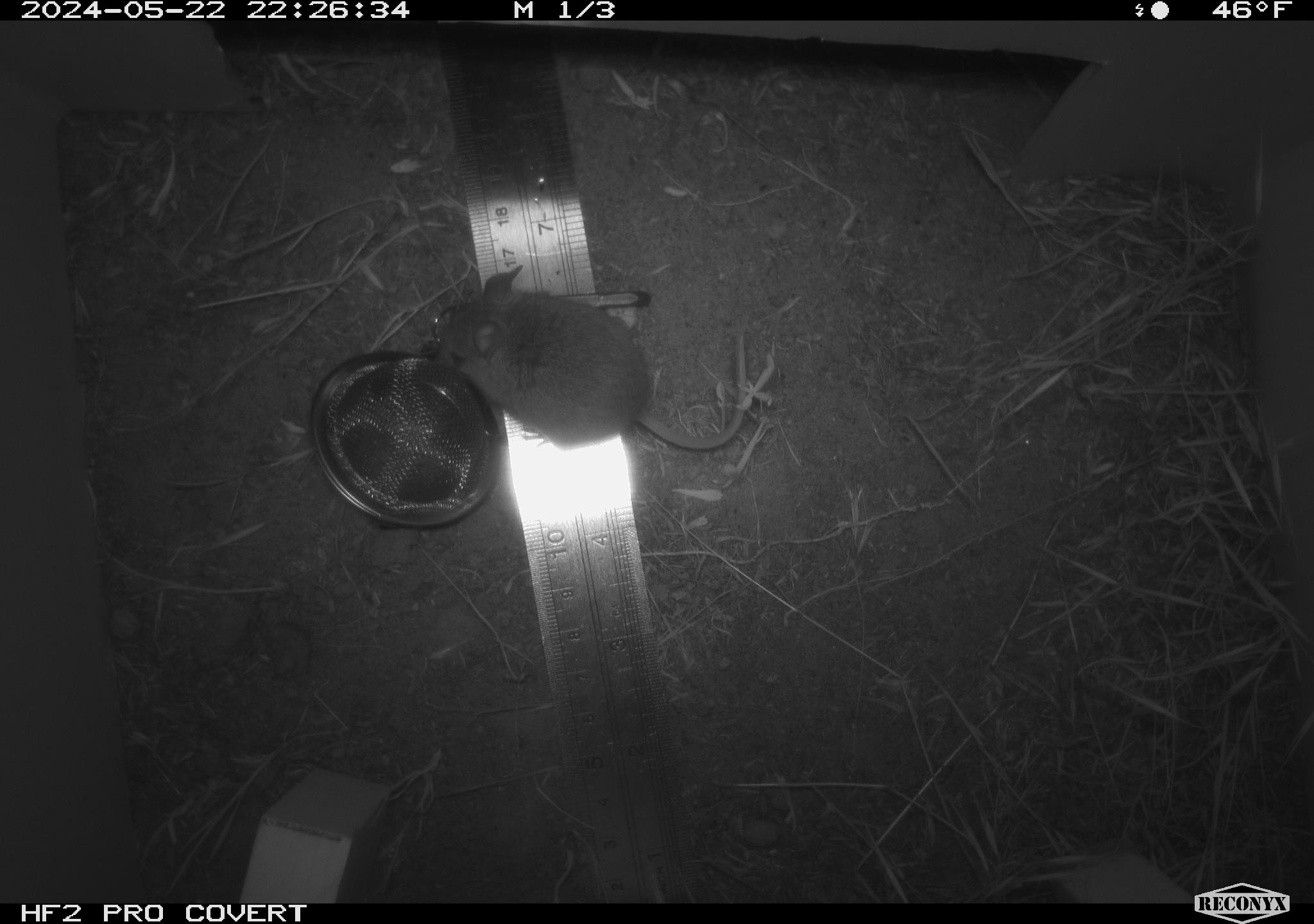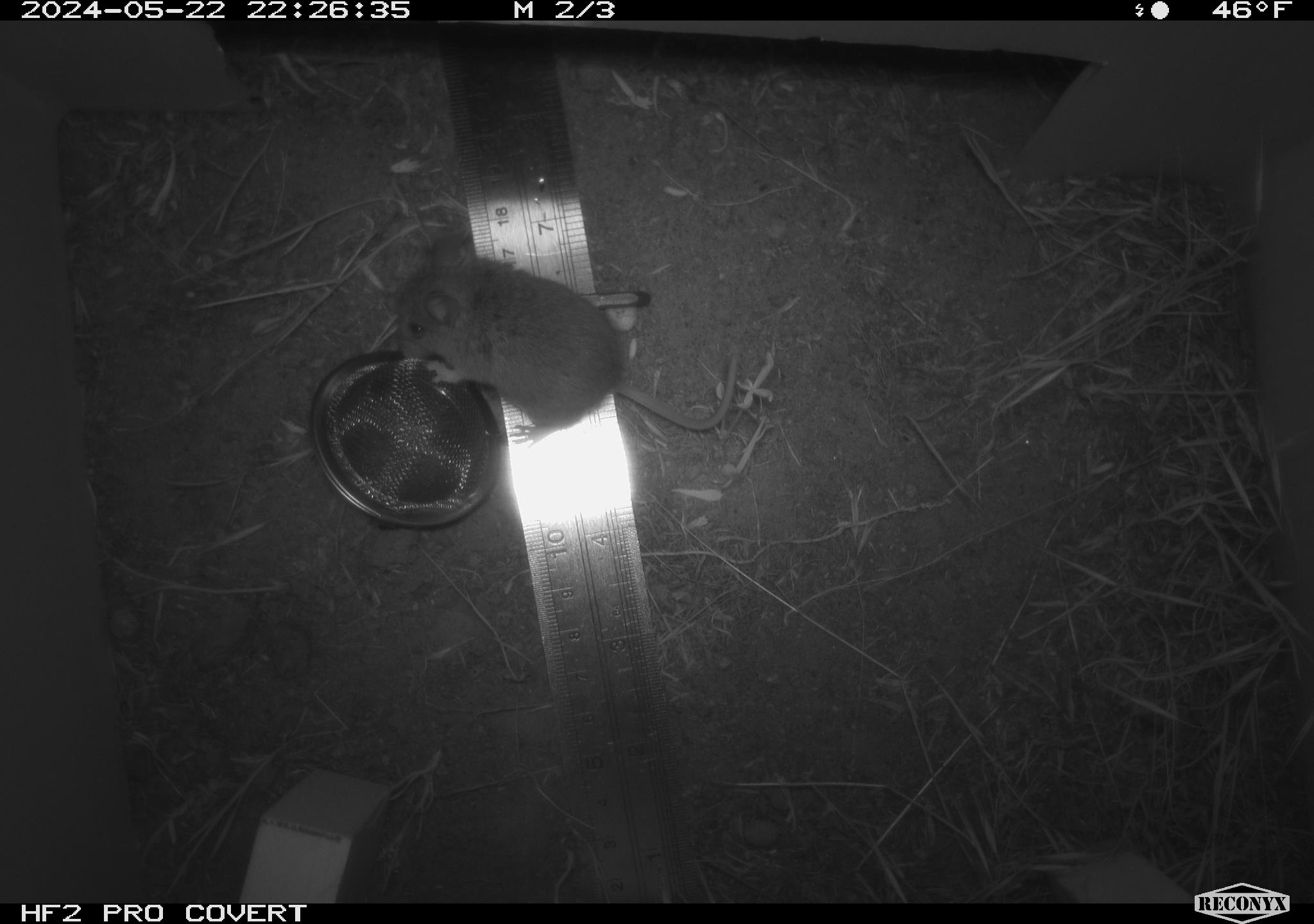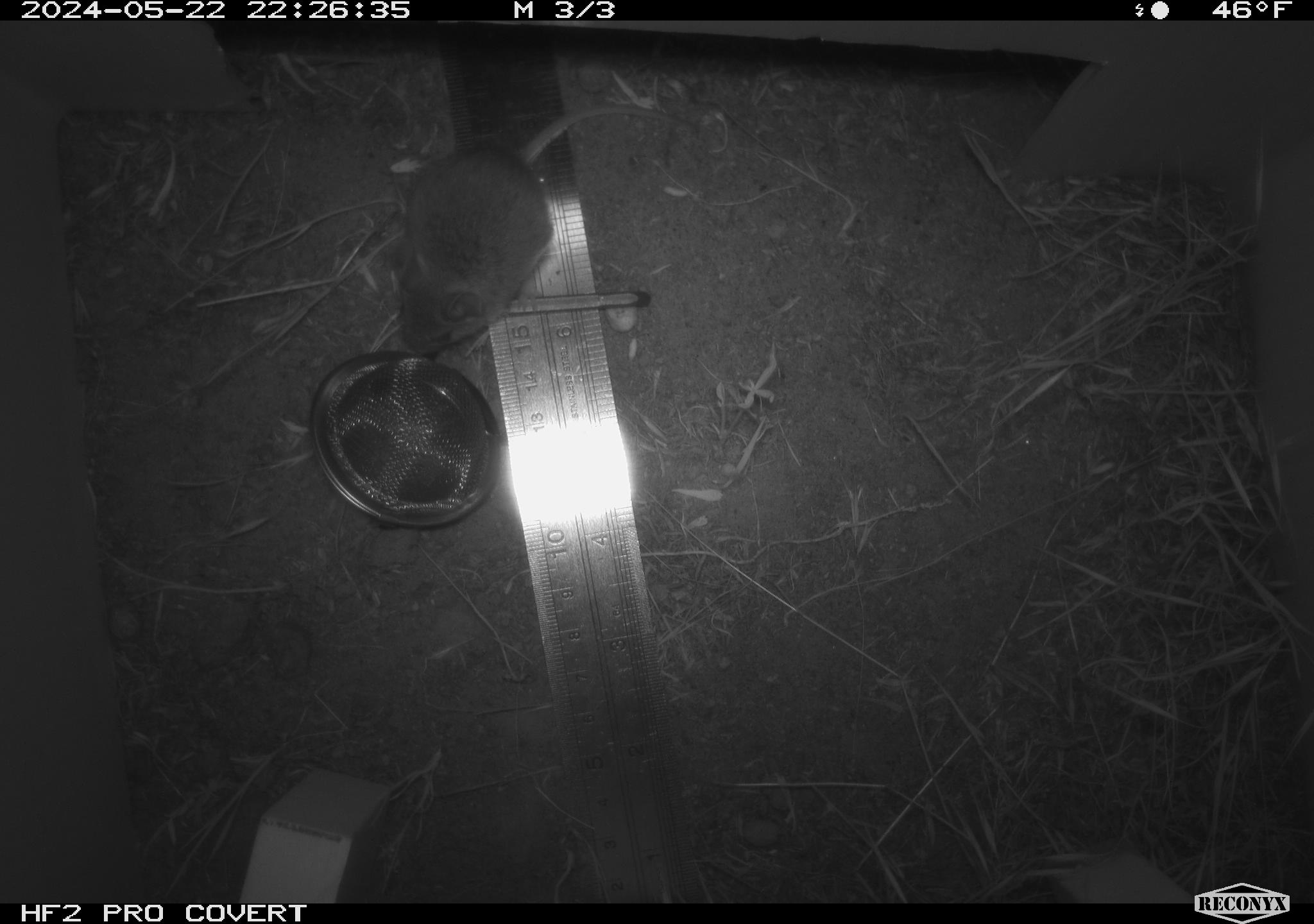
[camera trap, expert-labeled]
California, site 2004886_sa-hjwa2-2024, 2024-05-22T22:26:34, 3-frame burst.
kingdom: Animalia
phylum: Chordata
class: Mammalia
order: Rodentia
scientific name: Rodentia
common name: rodent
Rodent (Rodentia).